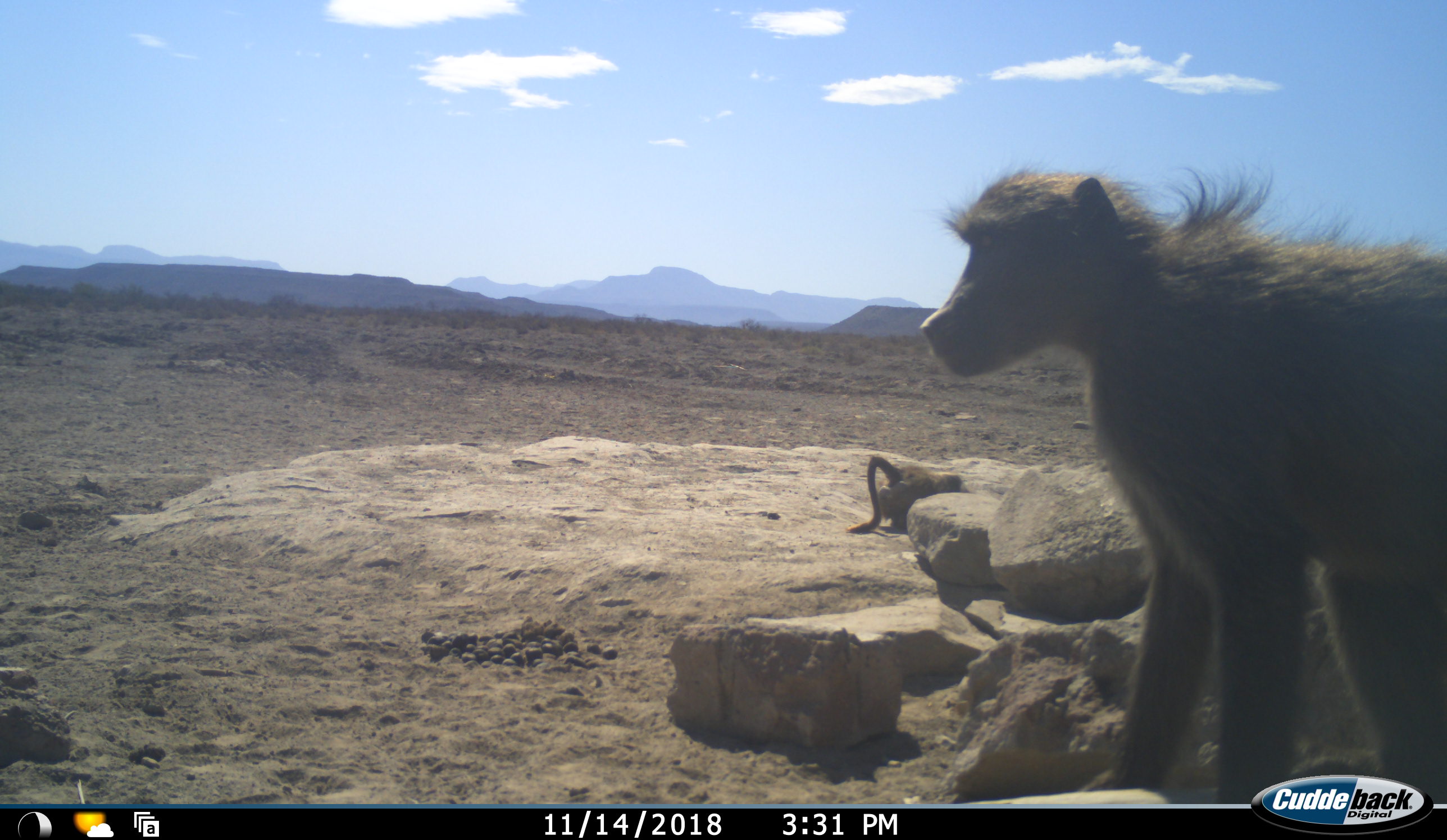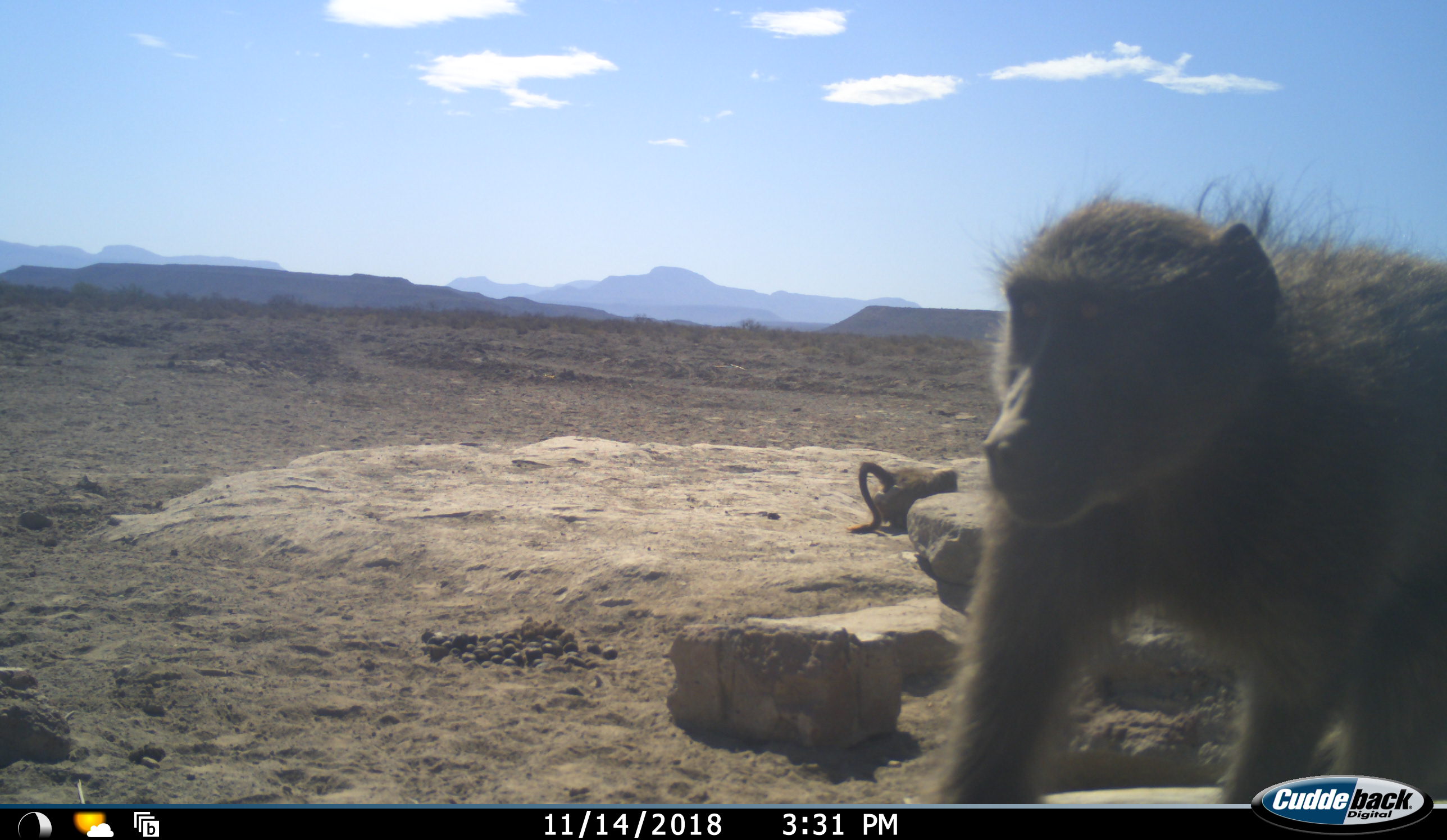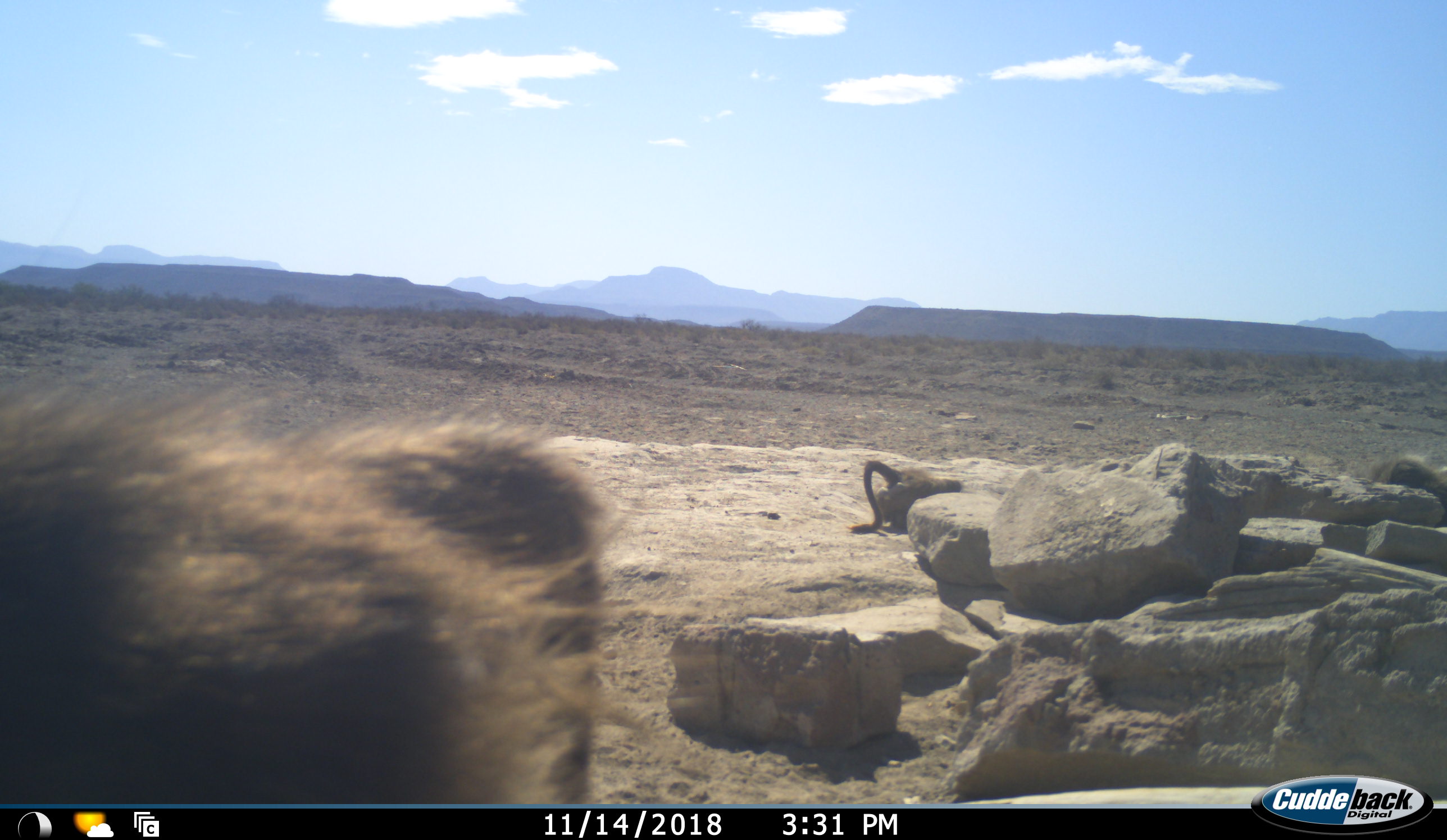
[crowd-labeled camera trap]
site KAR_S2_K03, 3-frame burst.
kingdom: Animalia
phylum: Chordata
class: Mammalia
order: Primates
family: Cercopithecidae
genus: Papio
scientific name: Papio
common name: baboon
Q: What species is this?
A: Baboon (Papio).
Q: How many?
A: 2.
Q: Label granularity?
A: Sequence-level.